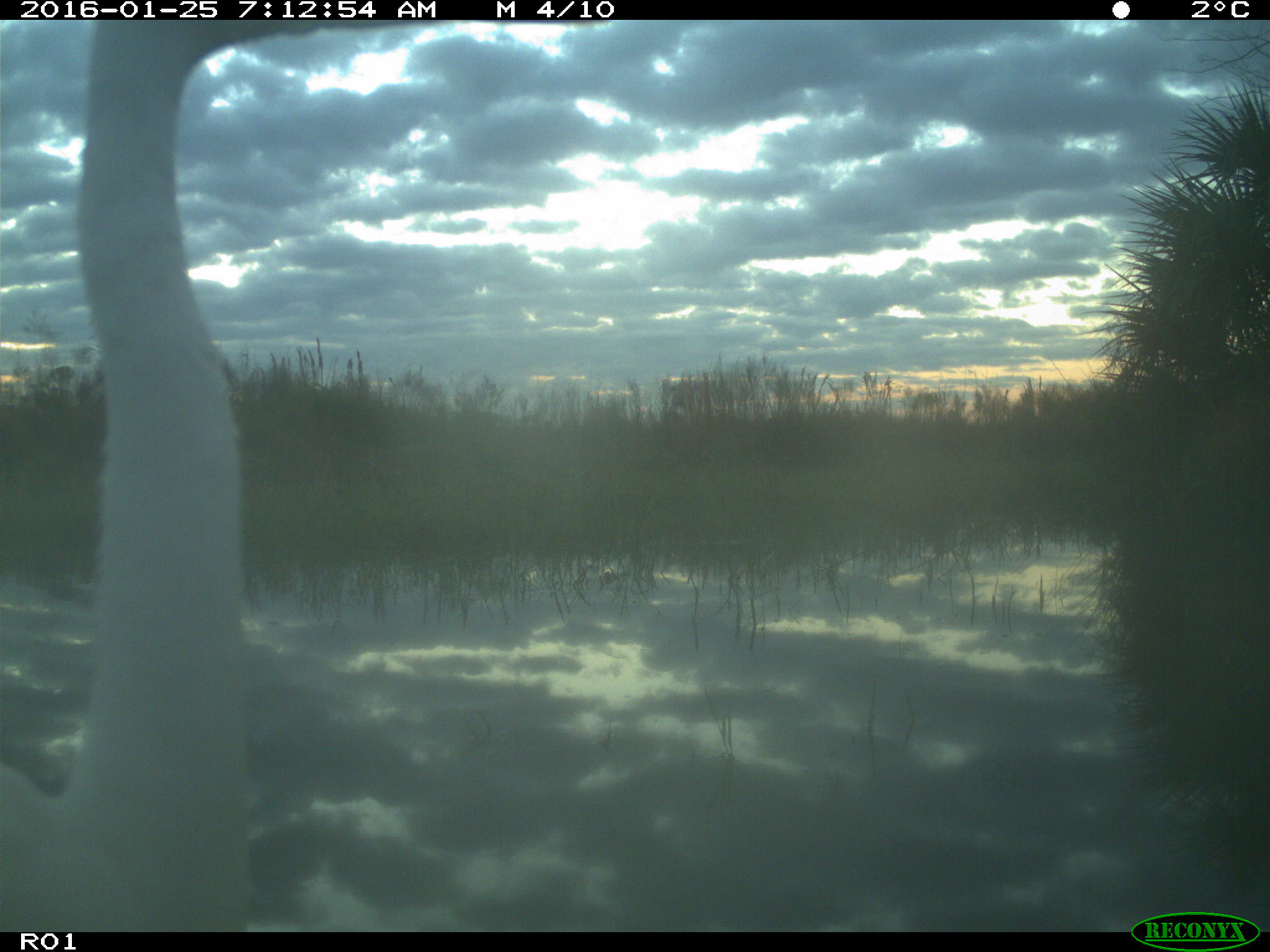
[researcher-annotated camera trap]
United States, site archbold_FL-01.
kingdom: Animalia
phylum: Chordata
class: Aves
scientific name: Aves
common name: birds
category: unidentified bird